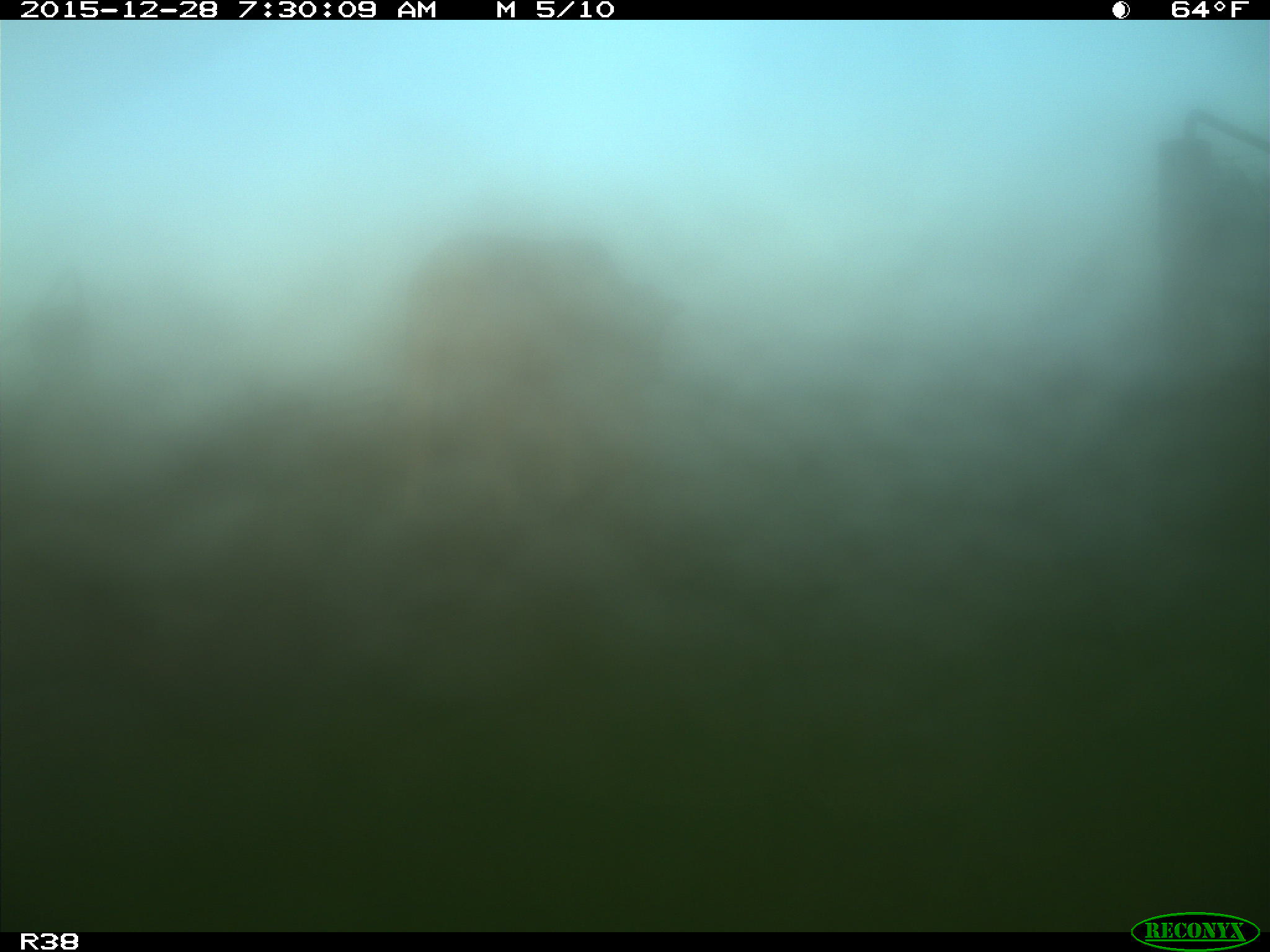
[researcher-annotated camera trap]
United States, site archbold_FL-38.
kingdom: Animalia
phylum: Chordata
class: Mammalia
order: Artiodactyla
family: Bovidae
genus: Bos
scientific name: Bos taurus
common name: domestic cow